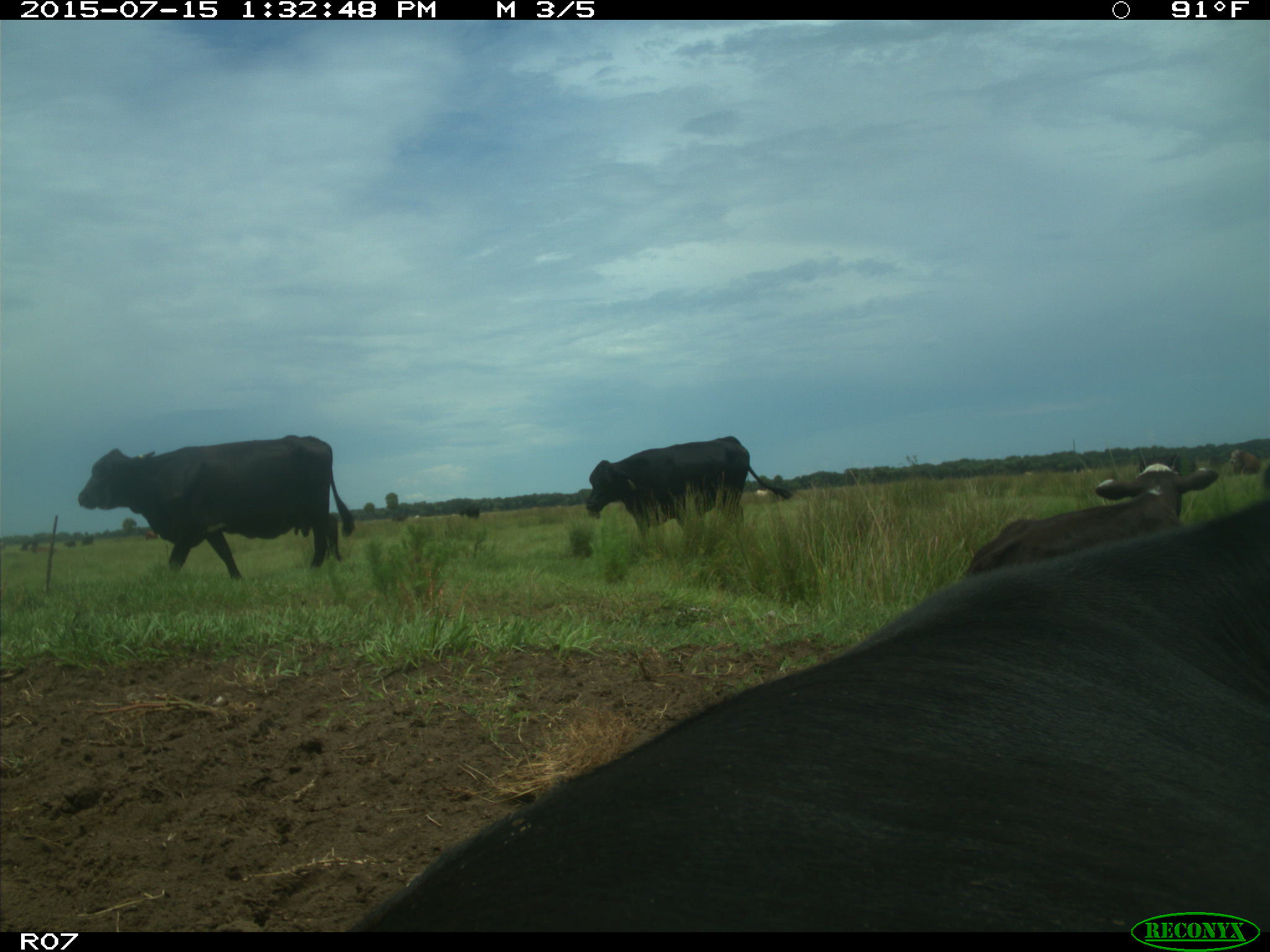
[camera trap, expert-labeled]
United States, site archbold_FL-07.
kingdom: Animalia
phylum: Chordata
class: Mammalia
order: Artiodactyla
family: Bovidae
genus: Bos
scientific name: Bos taurus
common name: domestic cow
Bos taurus (domestic cow).